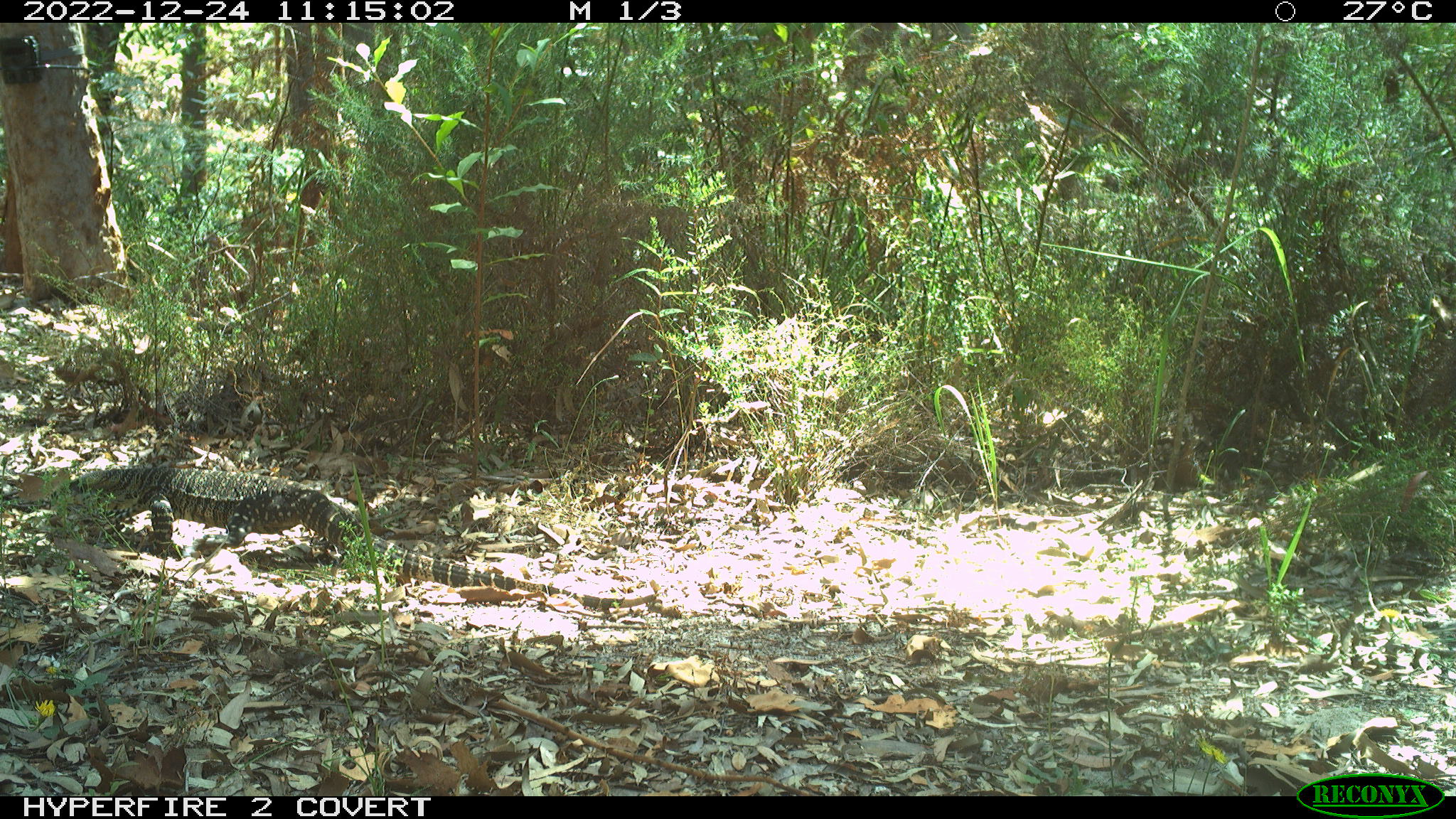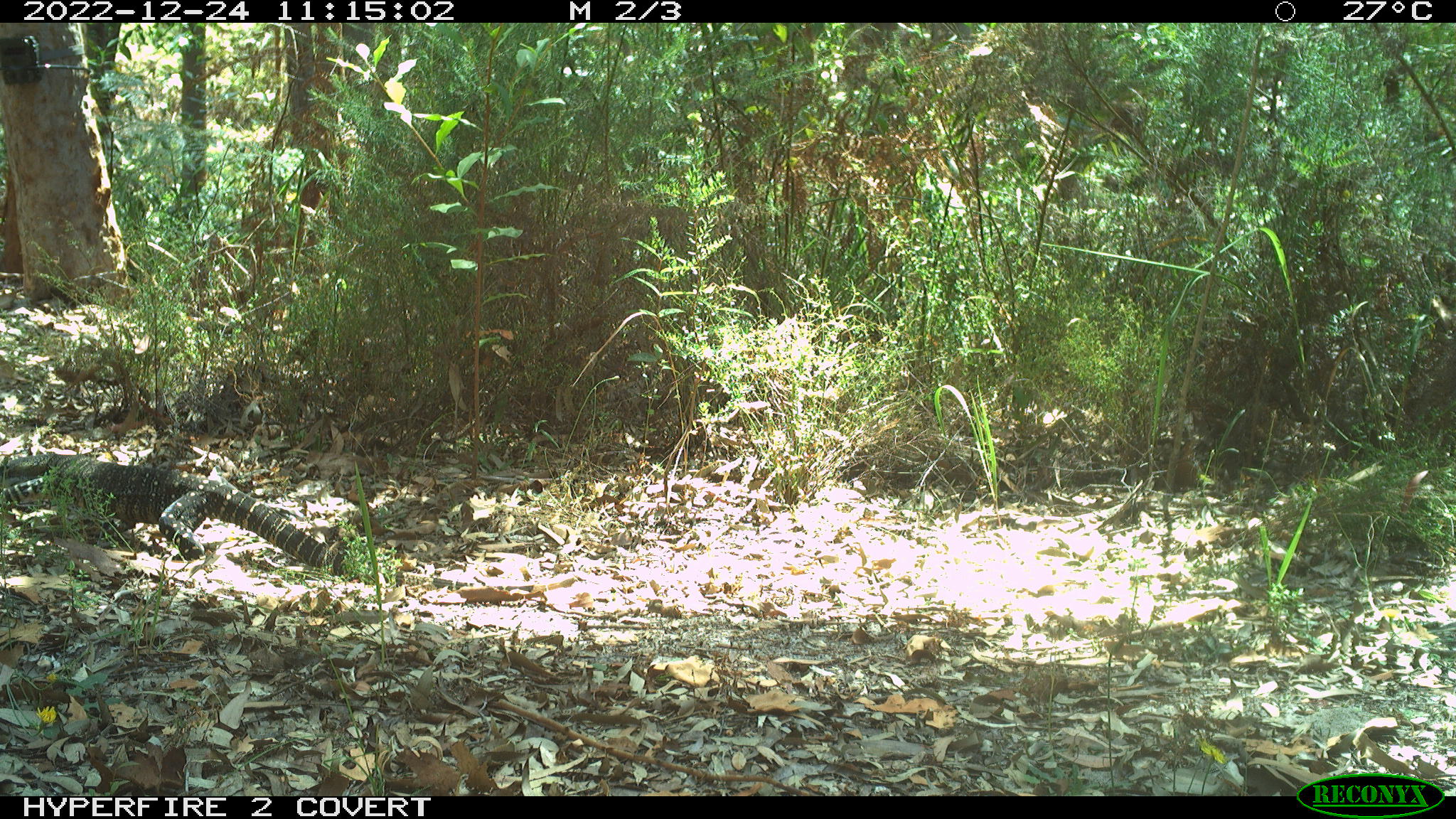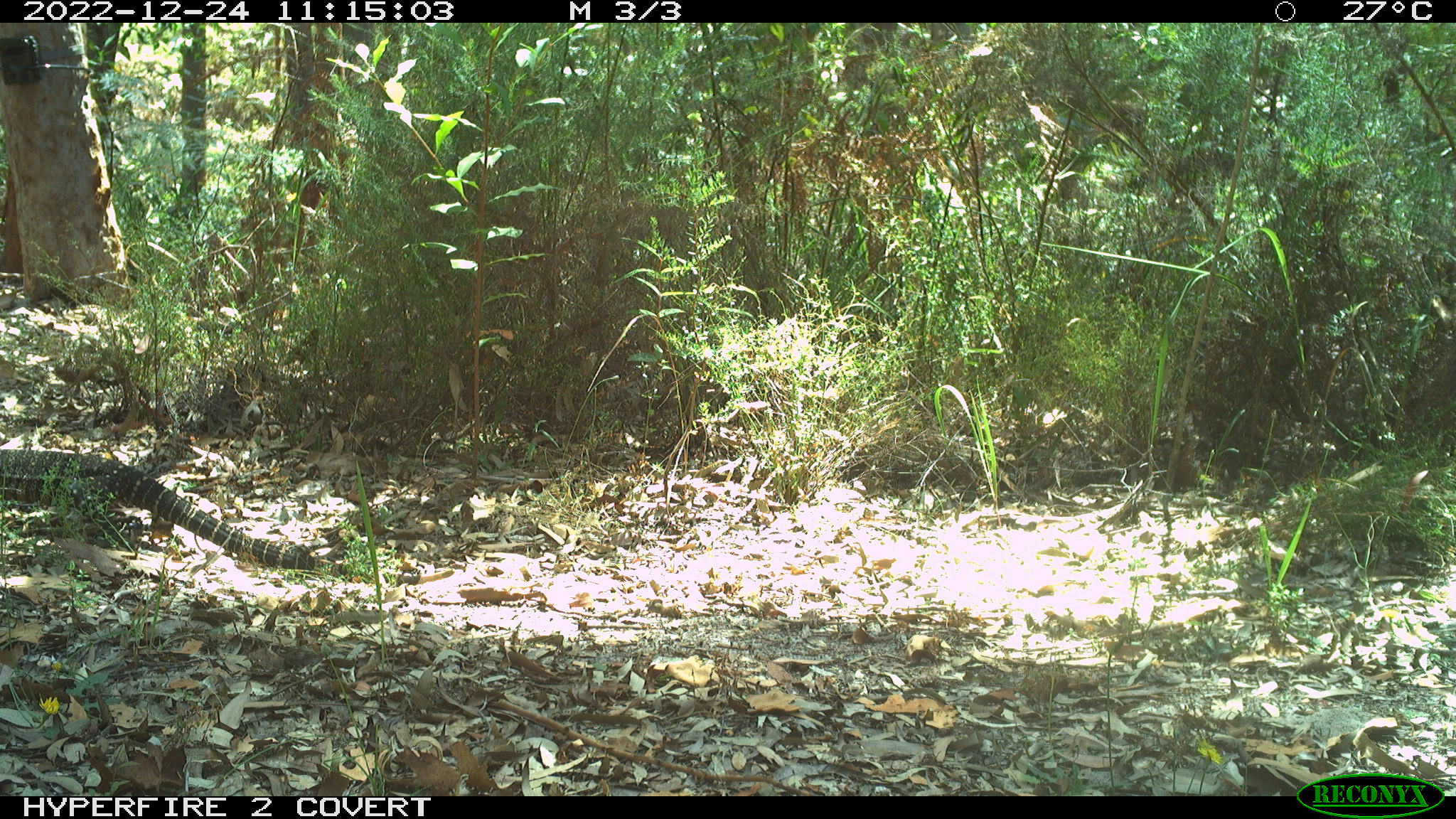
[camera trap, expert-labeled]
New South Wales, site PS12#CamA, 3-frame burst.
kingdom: Animalia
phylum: Chordata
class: Reptilia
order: Squamata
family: Varanidae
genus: Varanus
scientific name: Varanus varius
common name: lace monitor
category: goanna